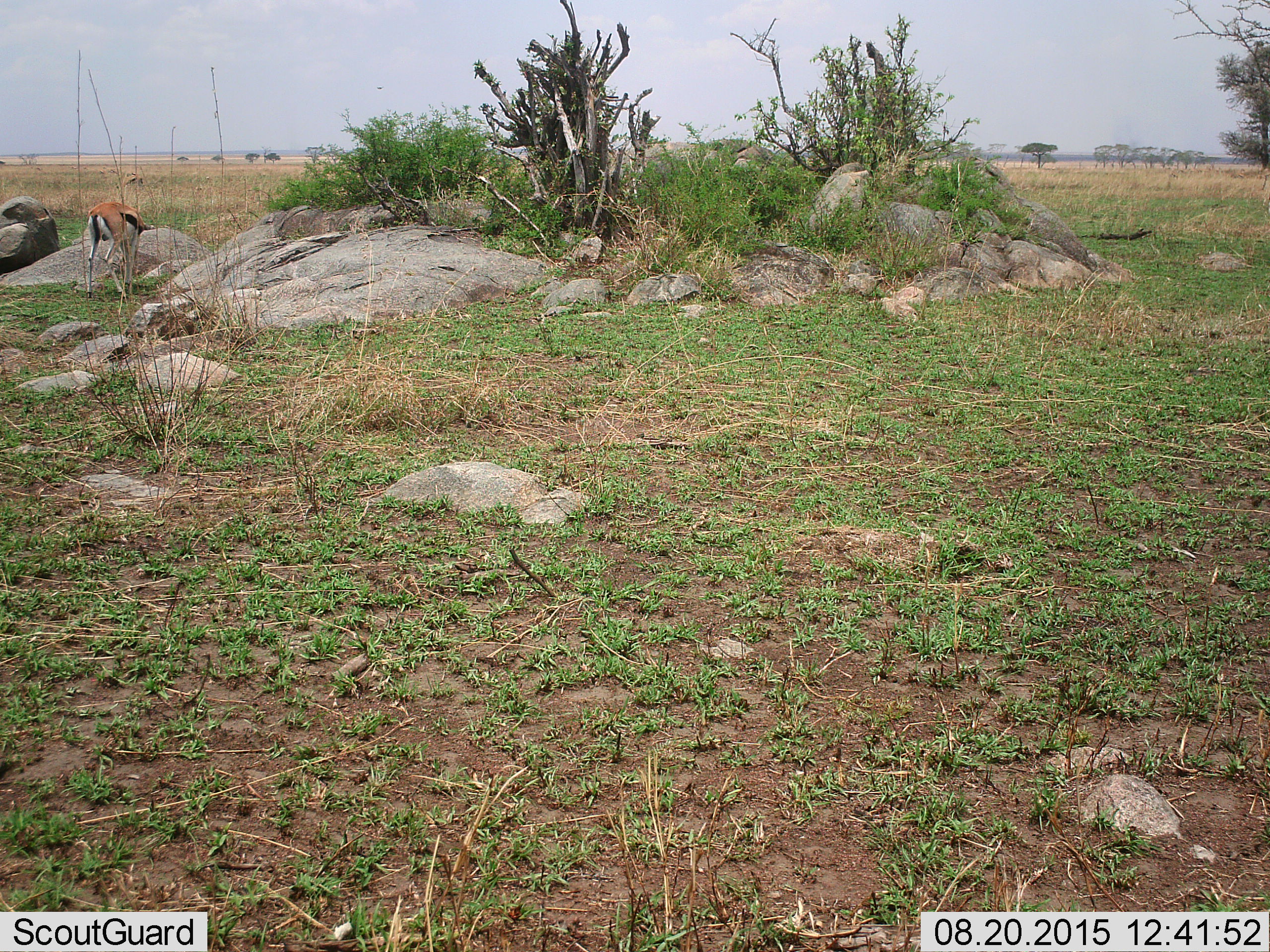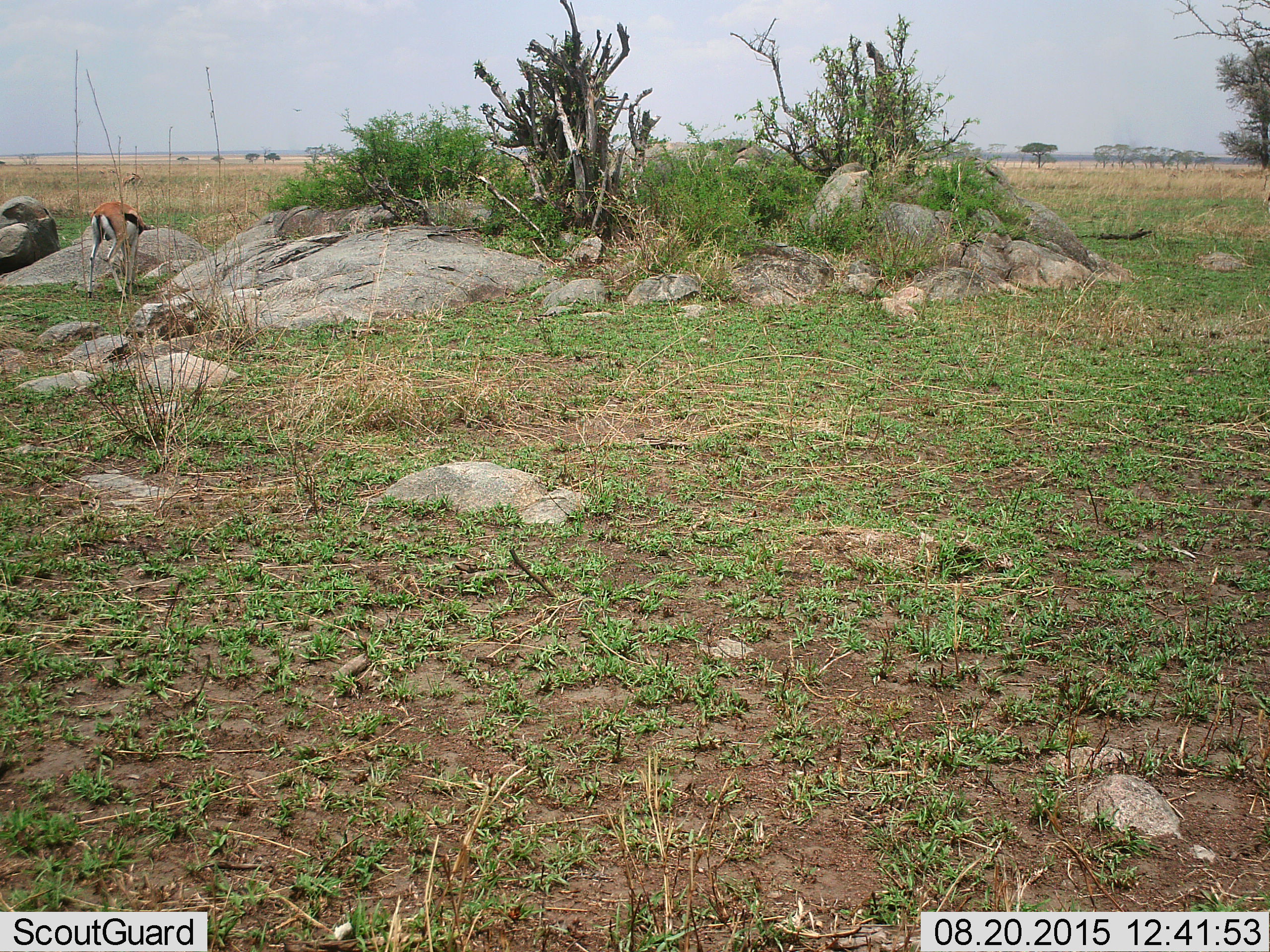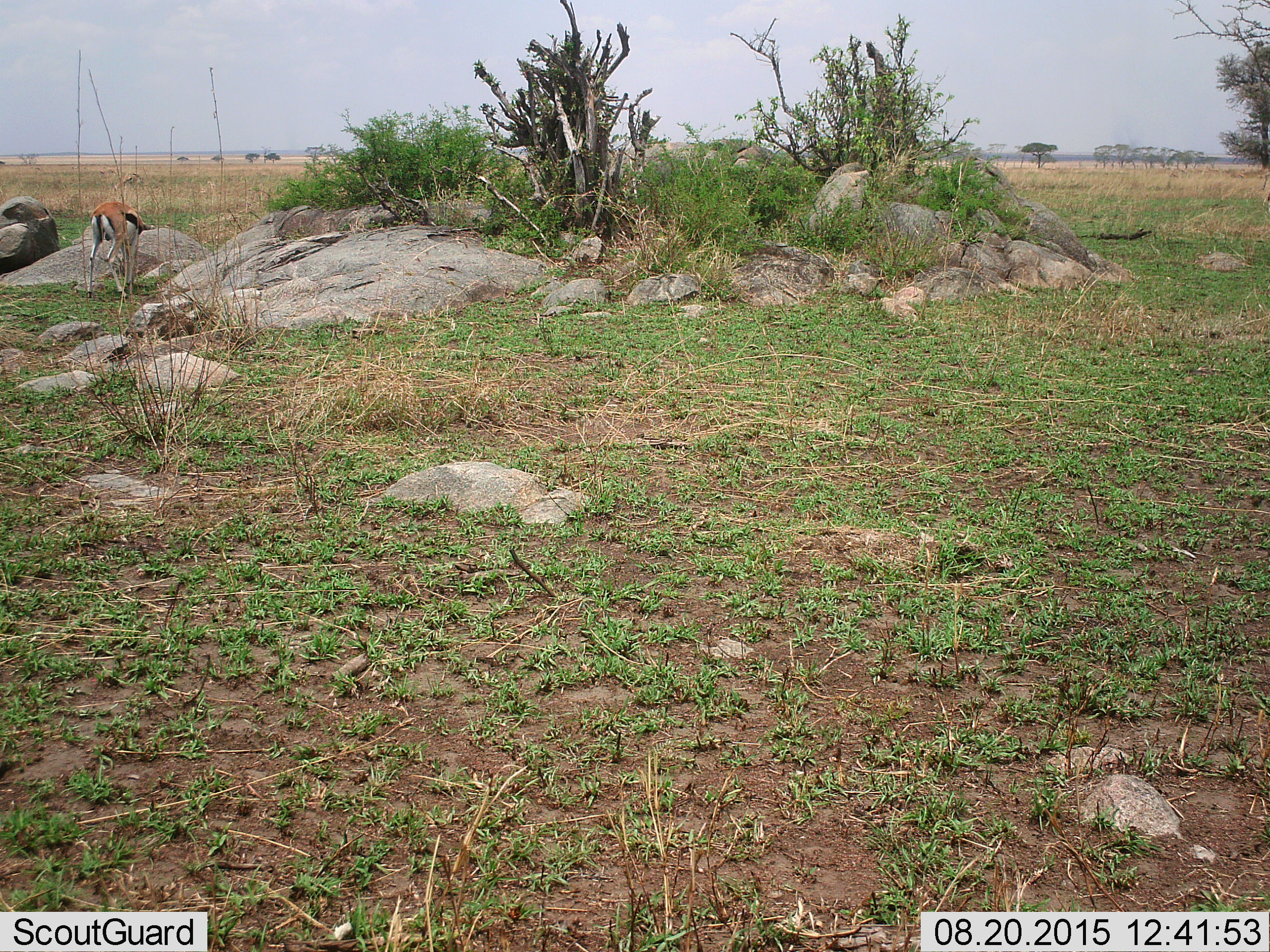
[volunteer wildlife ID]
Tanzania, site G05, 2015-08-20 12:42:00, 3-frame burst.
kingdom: Animalia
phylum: Chordata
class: Mammalia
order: Artiodactyla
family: Bovidae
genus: Eudorcas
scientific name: Eudorcas thomsonii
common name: thomson's gazelle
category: gazellethomsons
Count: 1.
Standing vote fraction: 18%.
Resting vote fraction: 0%.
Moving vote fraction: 9%.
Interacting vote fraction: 9%.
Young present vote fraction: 0%.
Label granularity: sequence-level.